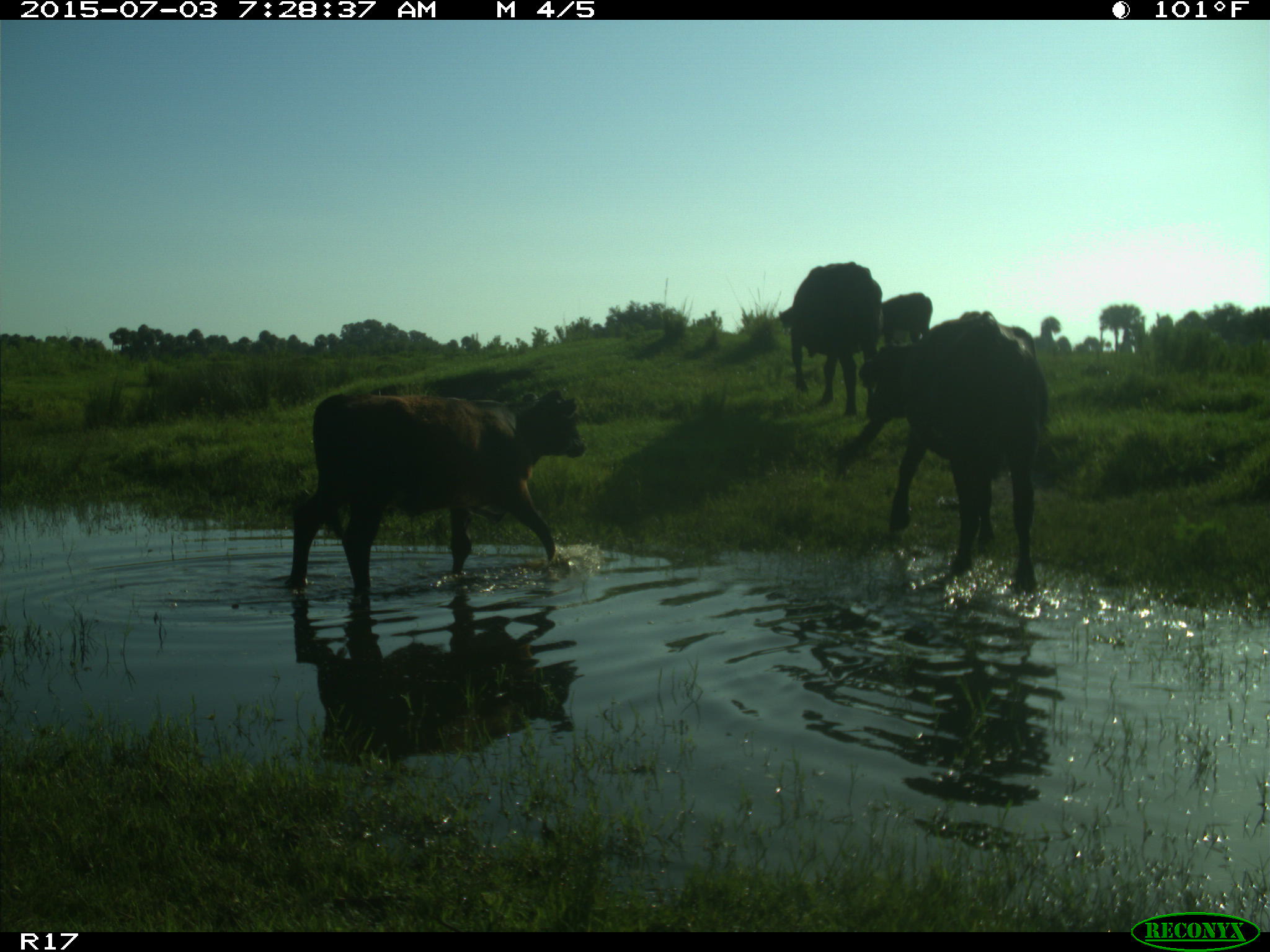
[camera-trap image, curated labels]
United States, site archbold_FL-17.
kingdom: Animalia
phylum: Chordata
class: Mammalia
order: Artiodactyla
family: Bovidae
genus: Bos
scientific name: Bos taurus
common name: domestic cow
Bos taurus (domestic cow).